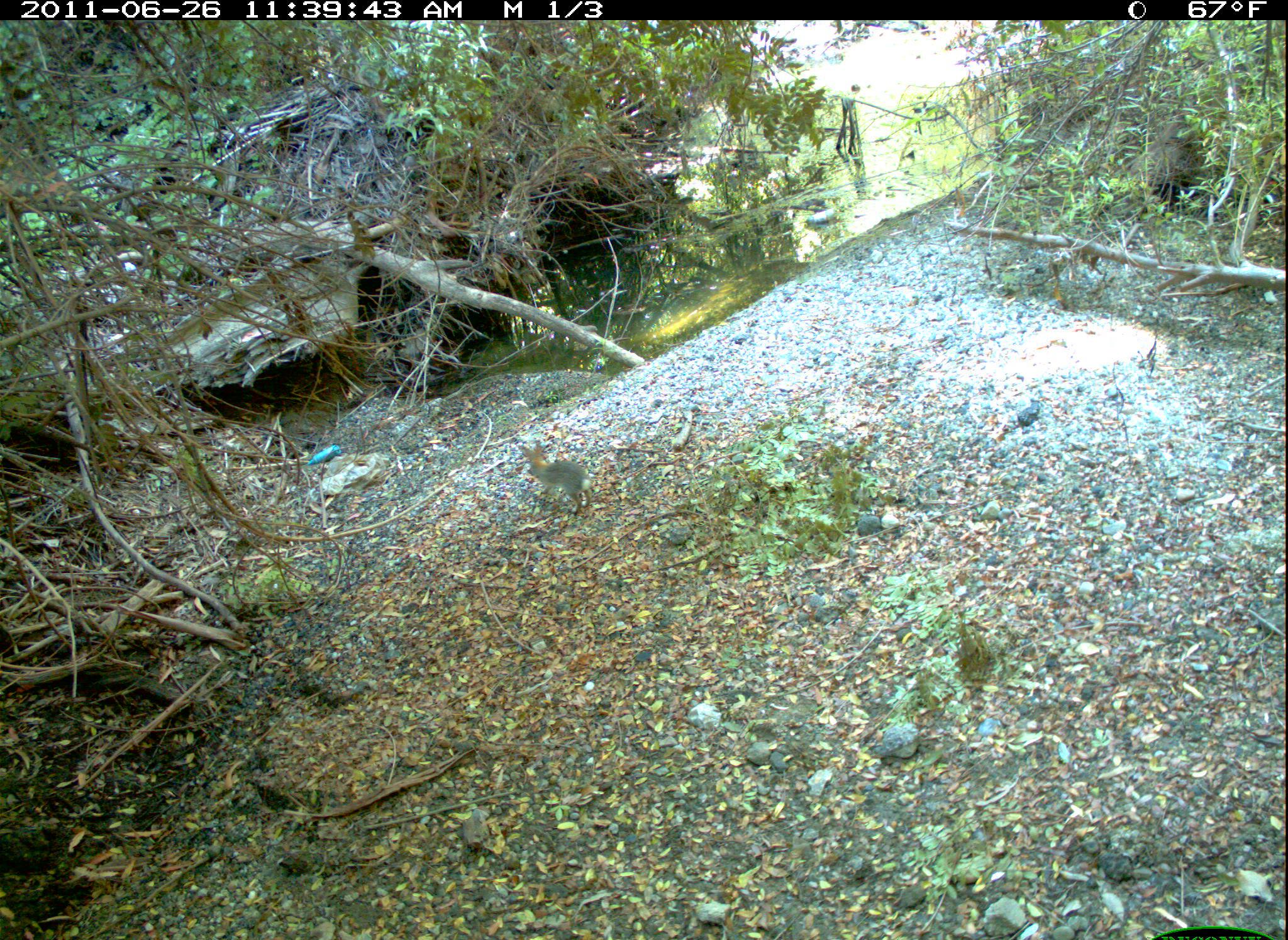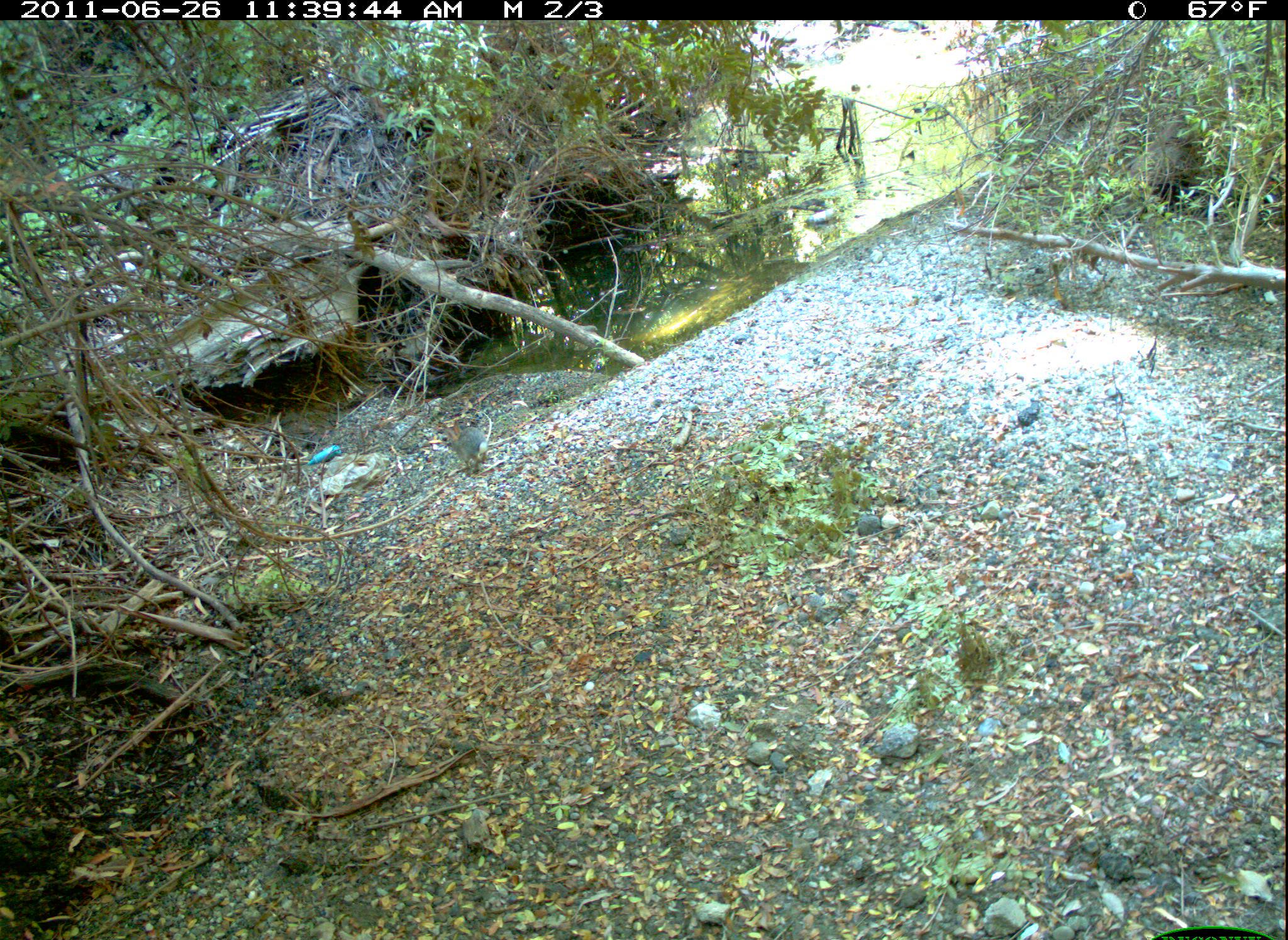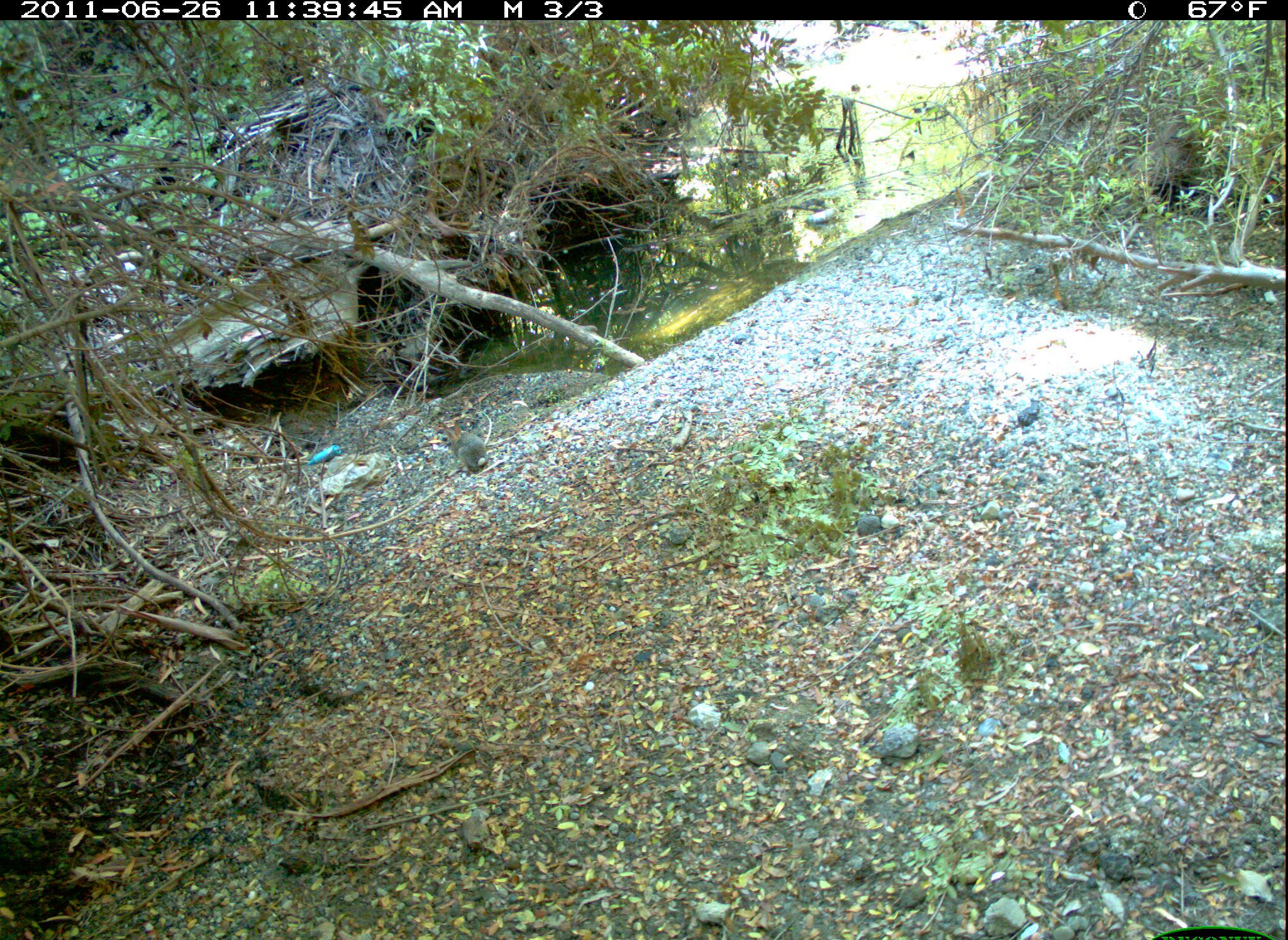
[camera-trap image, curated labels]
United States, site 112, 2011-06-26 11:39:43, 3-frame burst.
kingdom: Animalia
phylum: Chordata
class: Mammalia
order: Lagomorpha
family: Leporidae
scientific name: Leporidae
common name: rabbits and hares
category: rabbit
Rabbit (rabbits and hares) (Leporidae).